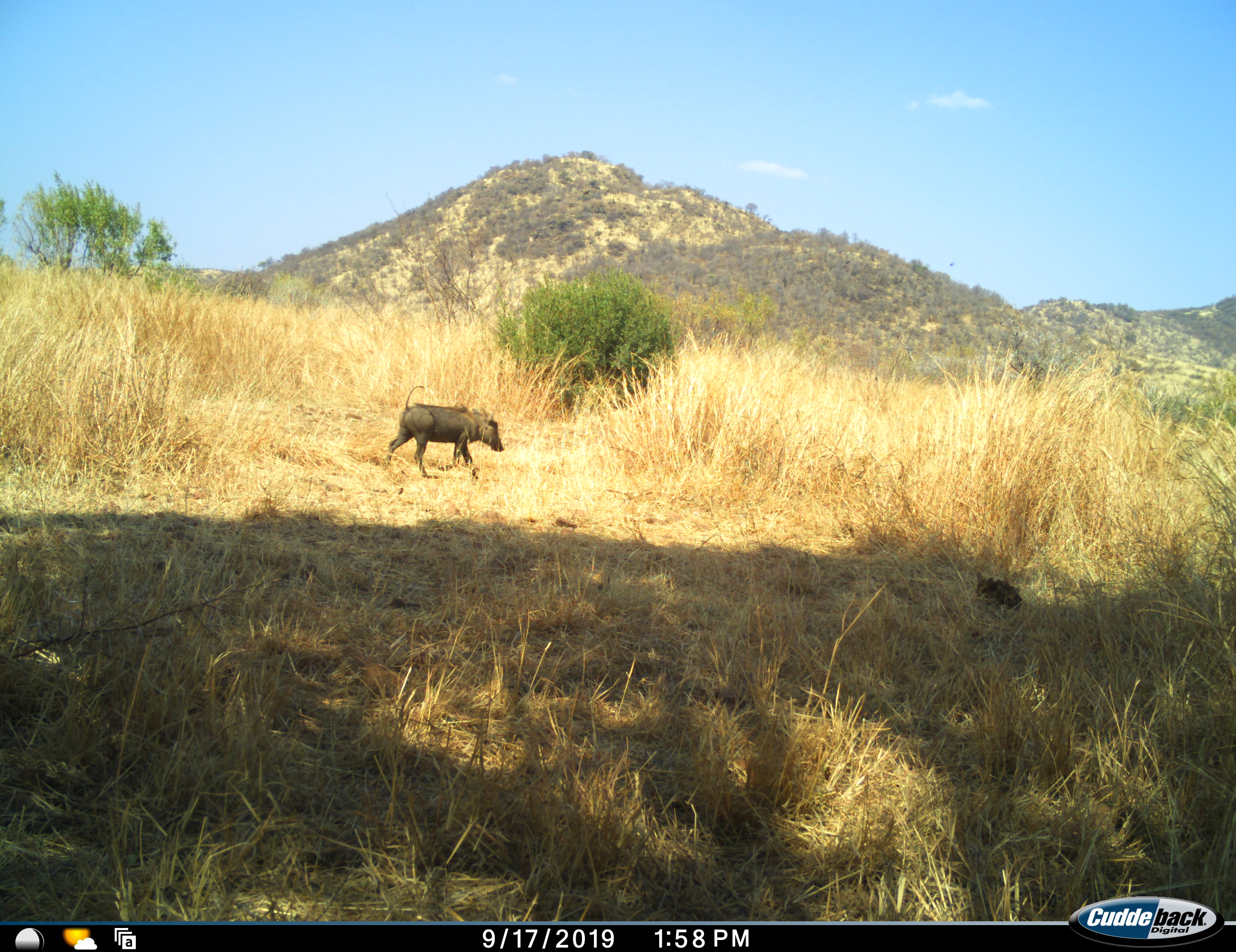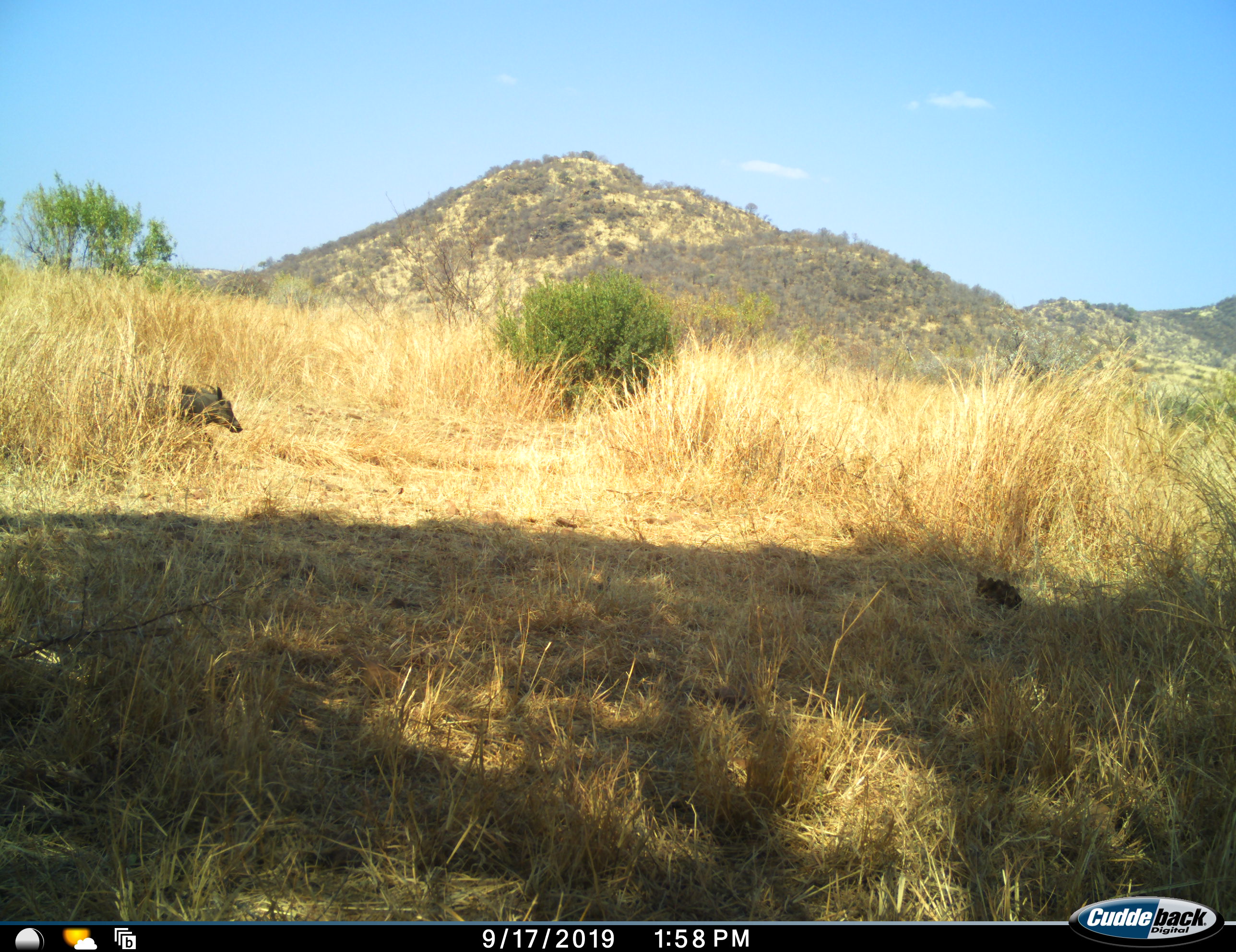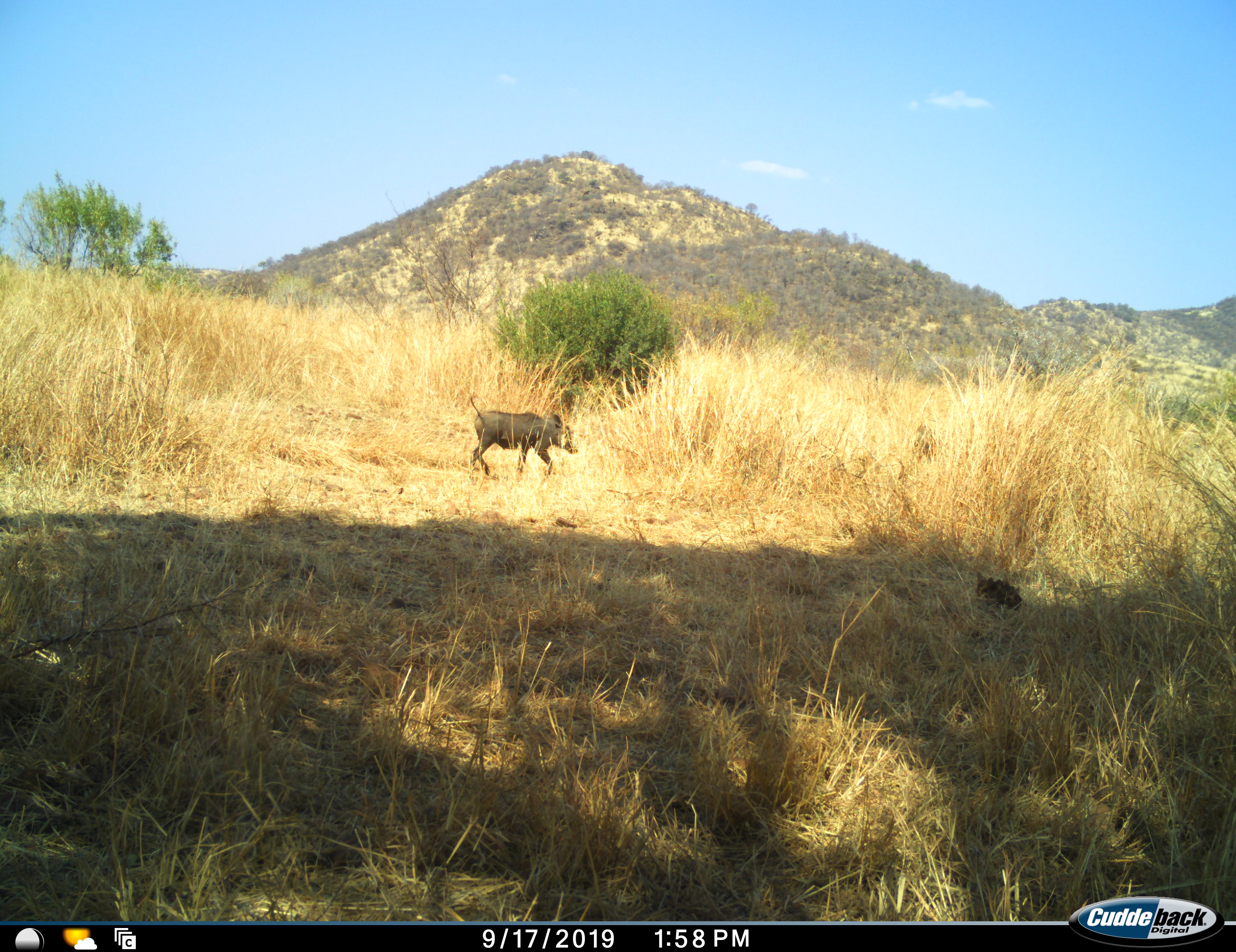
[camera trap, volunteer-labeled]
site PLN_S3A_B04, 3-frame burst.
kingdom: Animalia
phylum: Chordata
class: Mammalia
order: Artiodactyla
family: Suidae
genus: Phacochoerus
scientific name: Phacochoerus africanus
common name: warthog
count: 2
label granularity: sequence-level